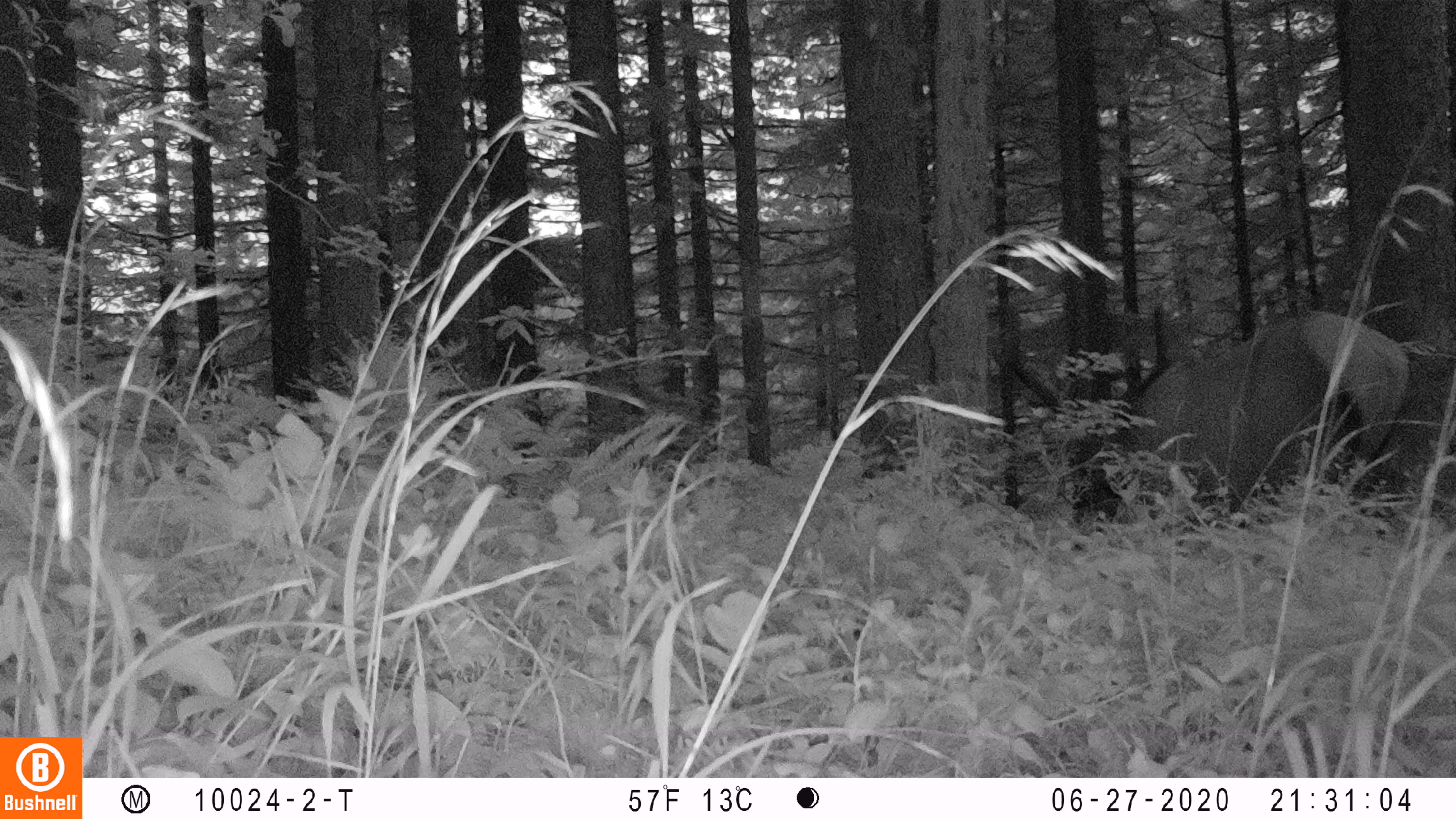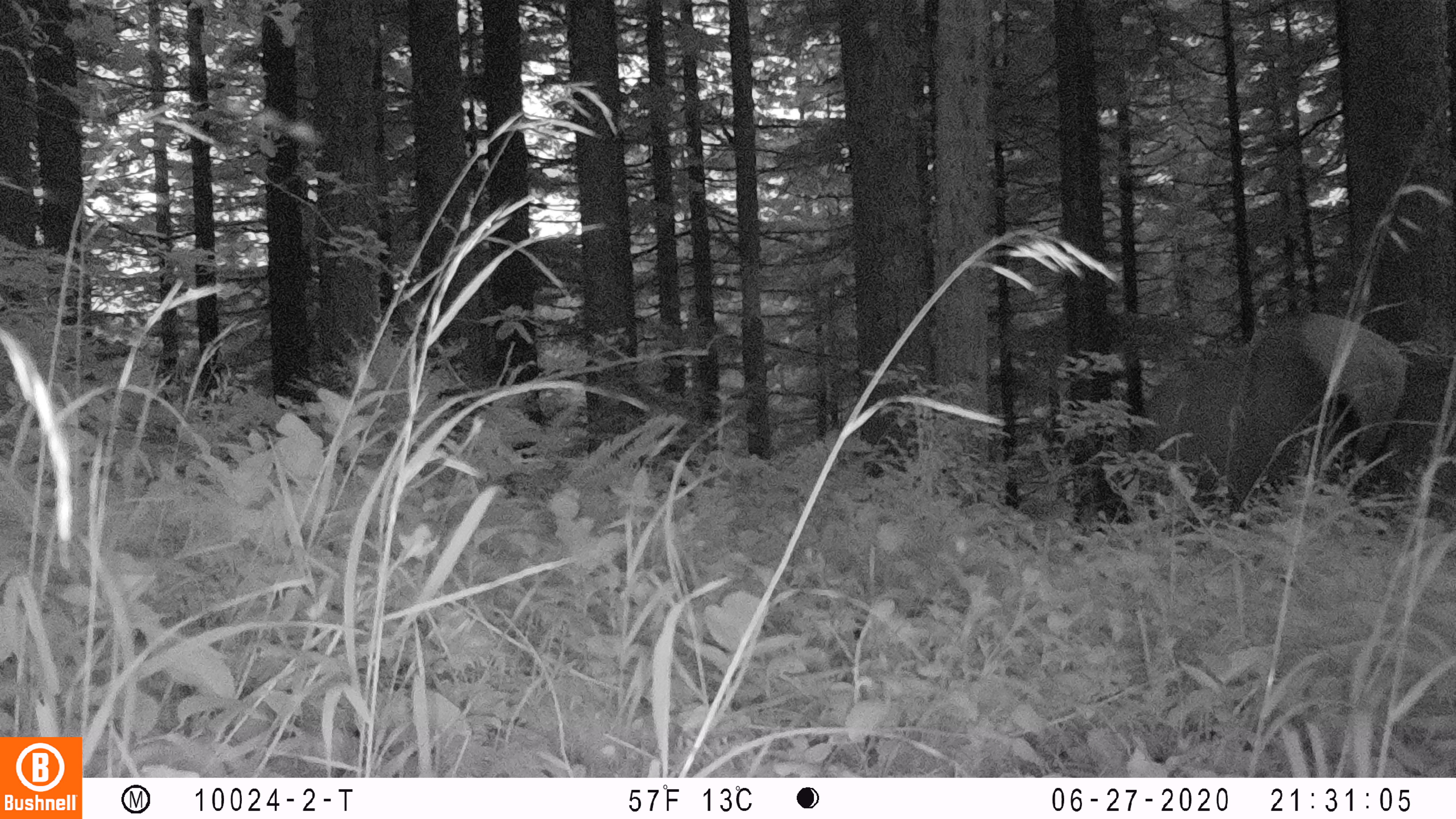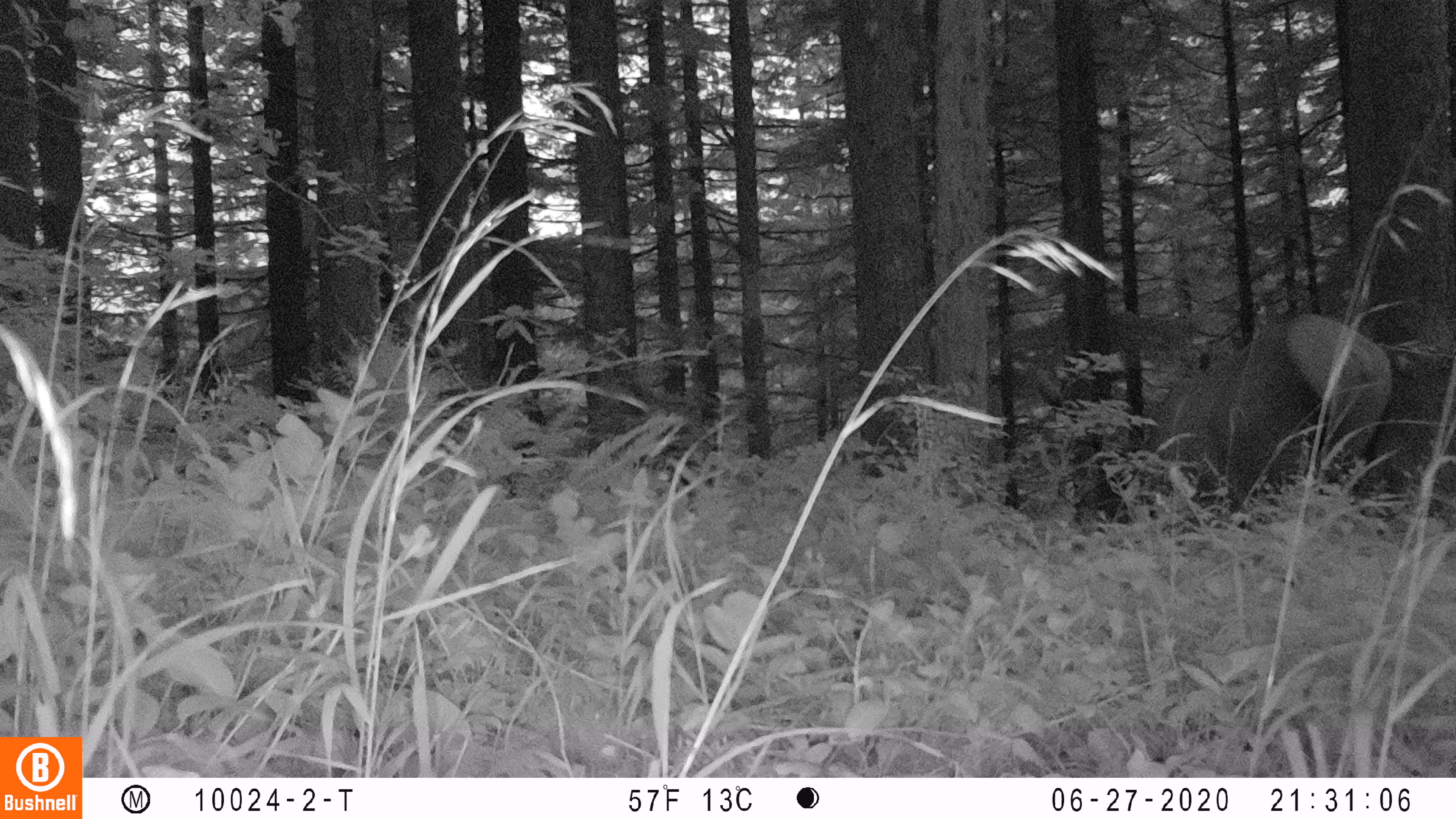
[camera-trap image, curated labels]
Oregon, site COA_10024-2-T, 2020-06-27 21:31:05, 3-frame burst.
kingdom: Animalia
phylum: Chordata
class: Mammalia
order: Artiodactyla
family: Cervidae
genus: Cervus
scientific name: Cervus canadensis roosevelti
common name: roosevelt elk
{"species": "roosevelt elk (Cervus canadensis roosevelti)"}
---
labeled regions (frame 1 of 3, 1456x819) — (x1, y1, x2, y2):
roosevelt elk: (994, 292, 1411, 533)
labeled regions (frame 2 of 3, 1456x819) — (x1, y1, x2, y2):
roosevelt elk: (1130, 298, 1413, 524)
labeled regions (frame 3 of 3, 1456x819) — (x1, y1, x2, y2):
roosevelt elk: (1130, 294, 1396, 512)